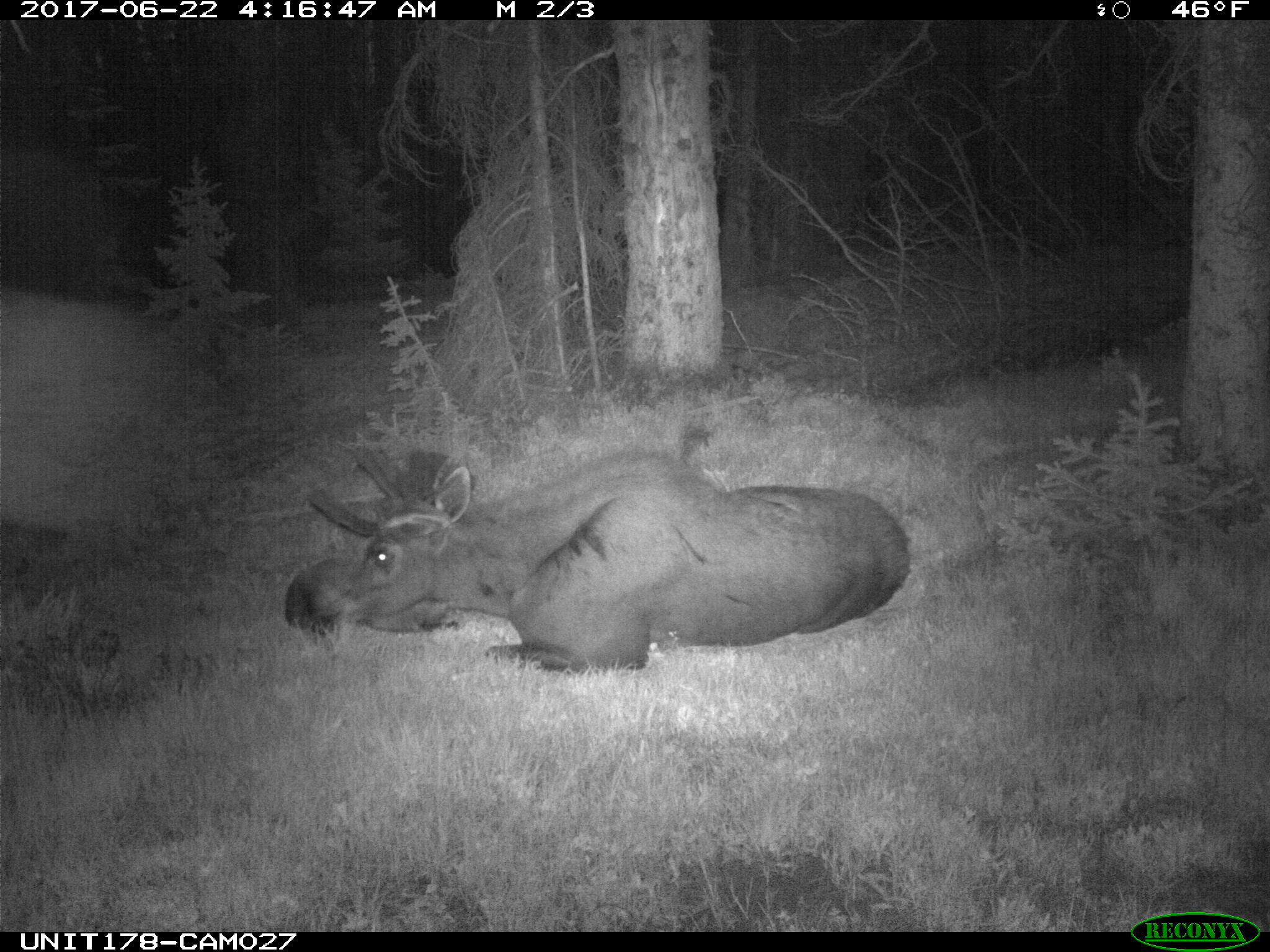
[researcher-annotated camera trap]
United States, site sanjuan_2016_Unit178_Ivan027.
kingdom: Animalia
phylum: Chordata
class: Mammalia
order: Artiodactyla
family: Cervidae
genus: Alces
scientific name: Alces alces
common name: moose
Alces alces (moose).